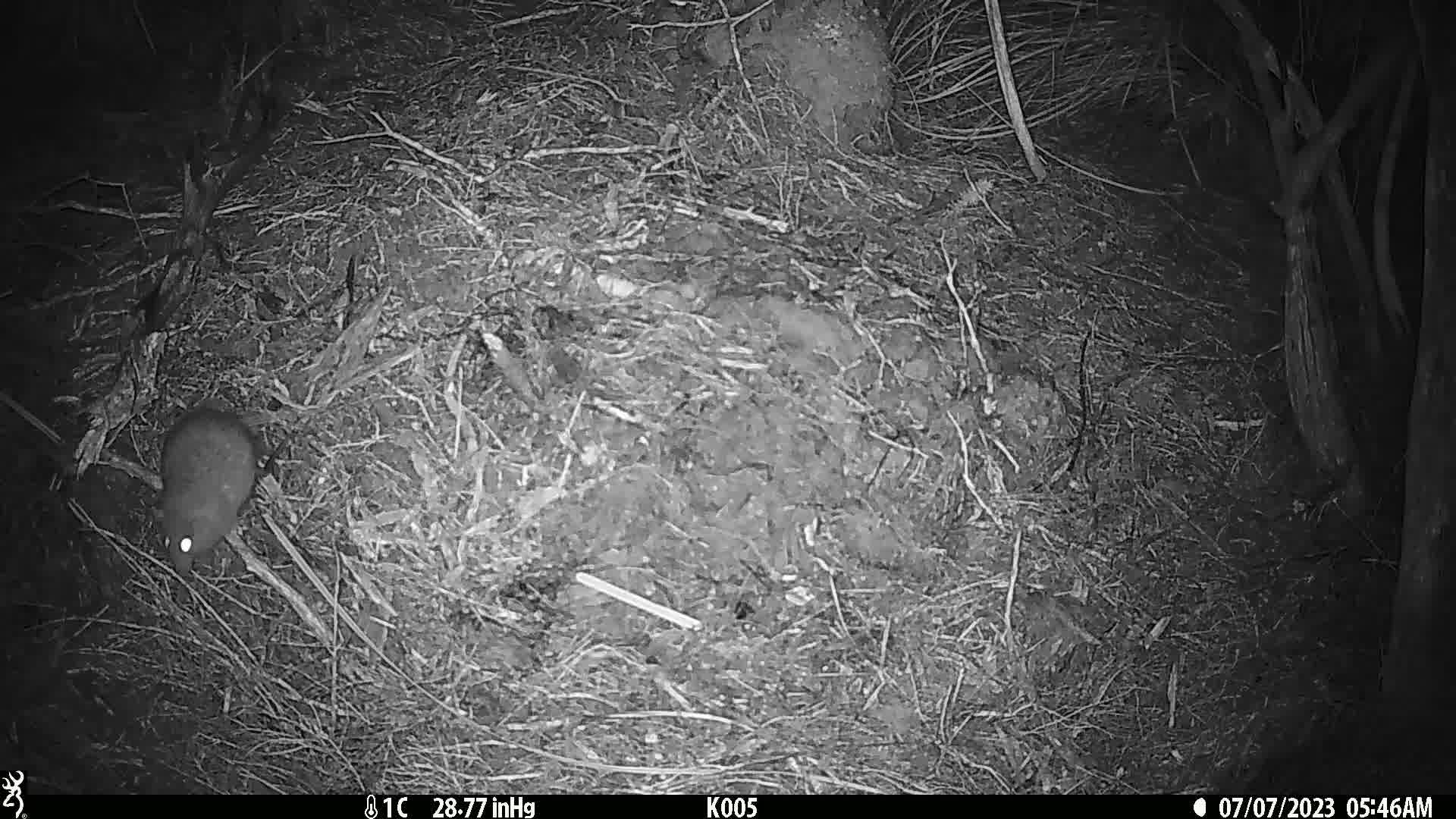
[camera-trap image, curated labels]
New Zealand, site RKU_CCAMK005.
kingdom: Animalia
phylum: Chordata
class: Mammalia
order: Rodentia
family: Muridae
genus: Rattus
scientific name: Rattus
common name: rat